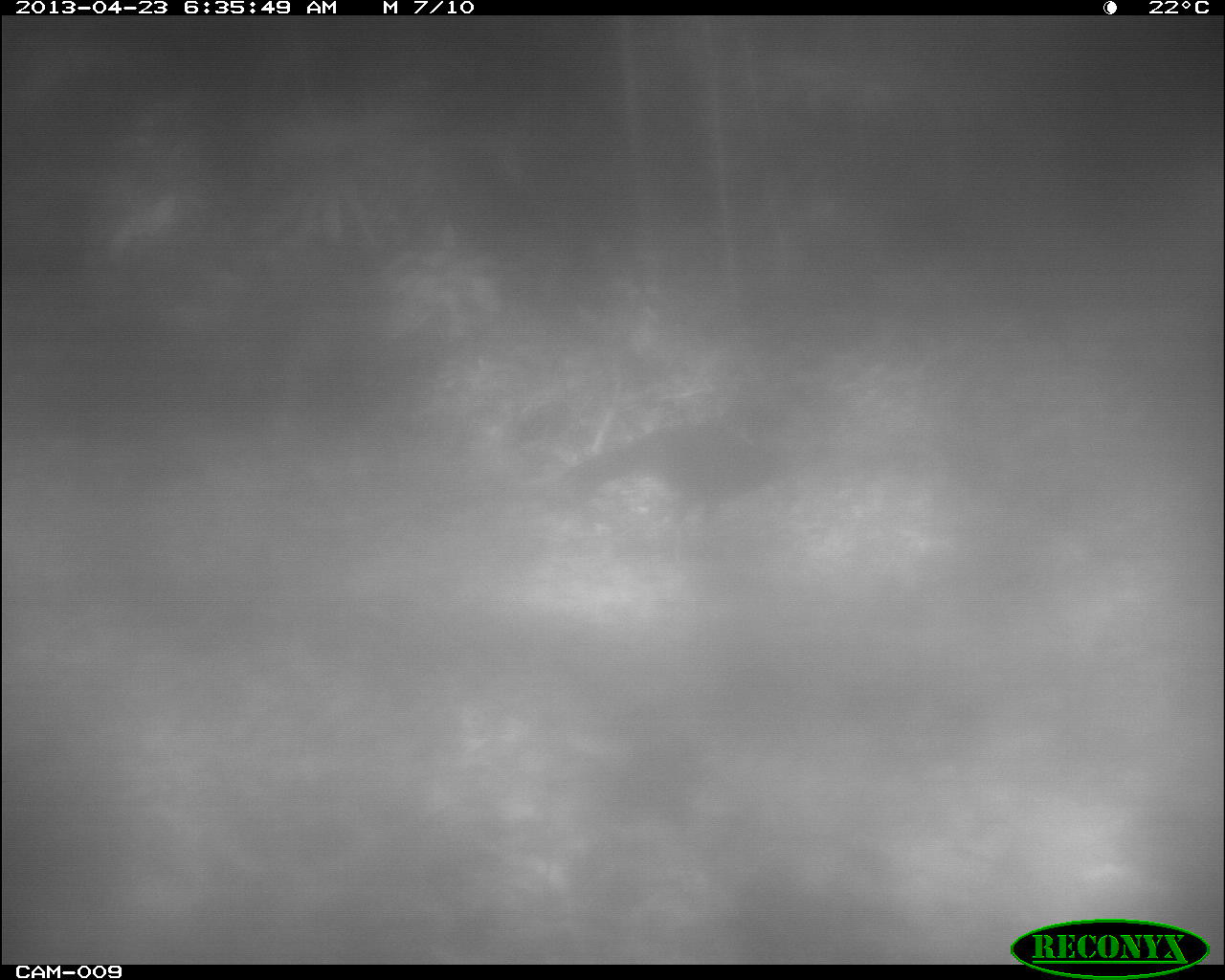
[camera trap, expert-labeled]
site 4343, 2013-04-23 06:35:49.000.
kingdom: Animalia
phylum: Chordata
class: Aves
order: Galliformes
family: Cracidae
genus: Crax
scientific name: Crax rubra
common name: great curassow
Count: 1.